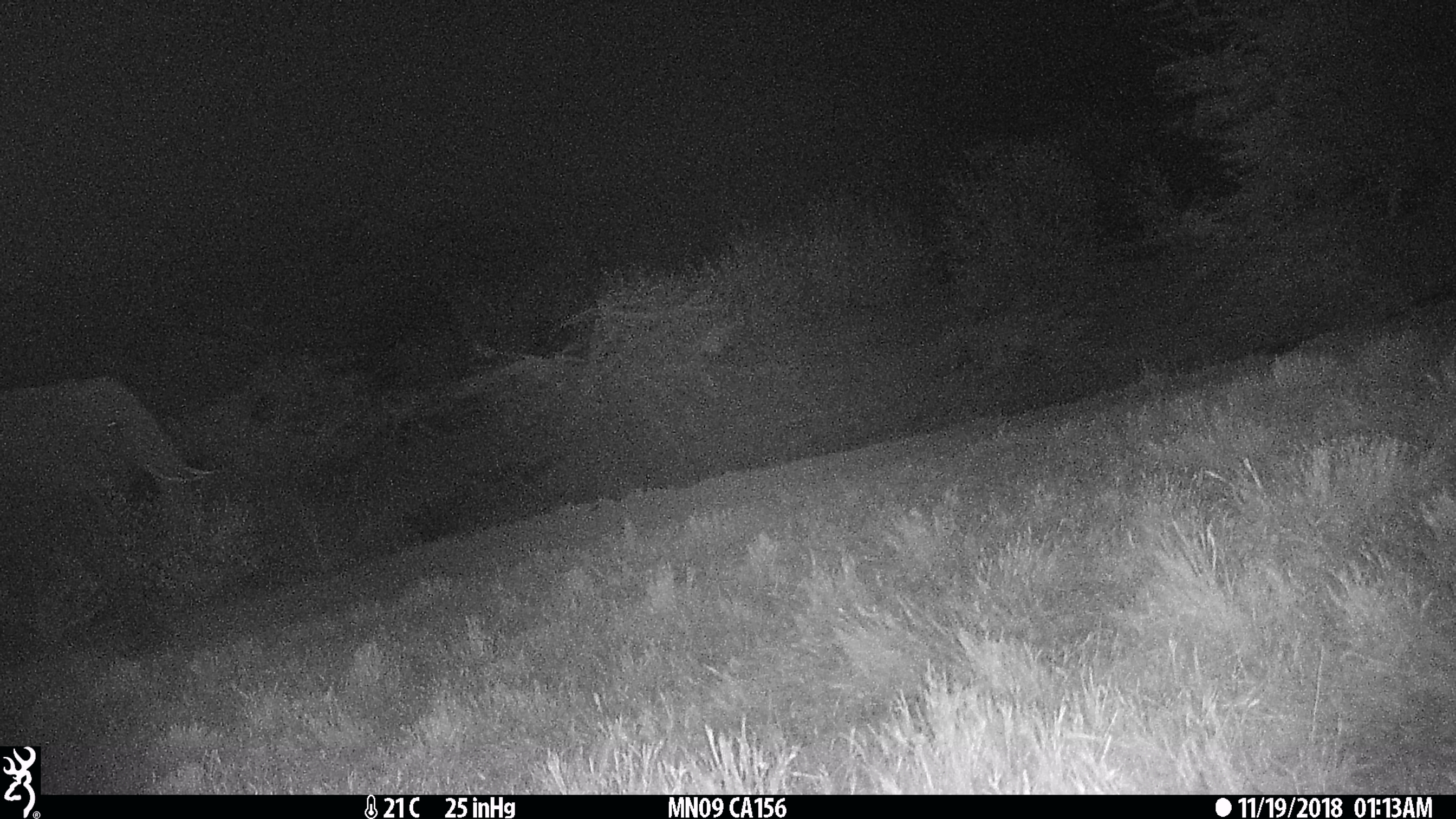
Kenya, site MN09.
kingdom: Animalia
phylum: Chordata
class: Mammalia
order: Proboscidea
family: Elephantidae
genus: Loxodonta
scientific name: Loxodonta africana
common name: elephant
Elephant (Loxodonta africana).